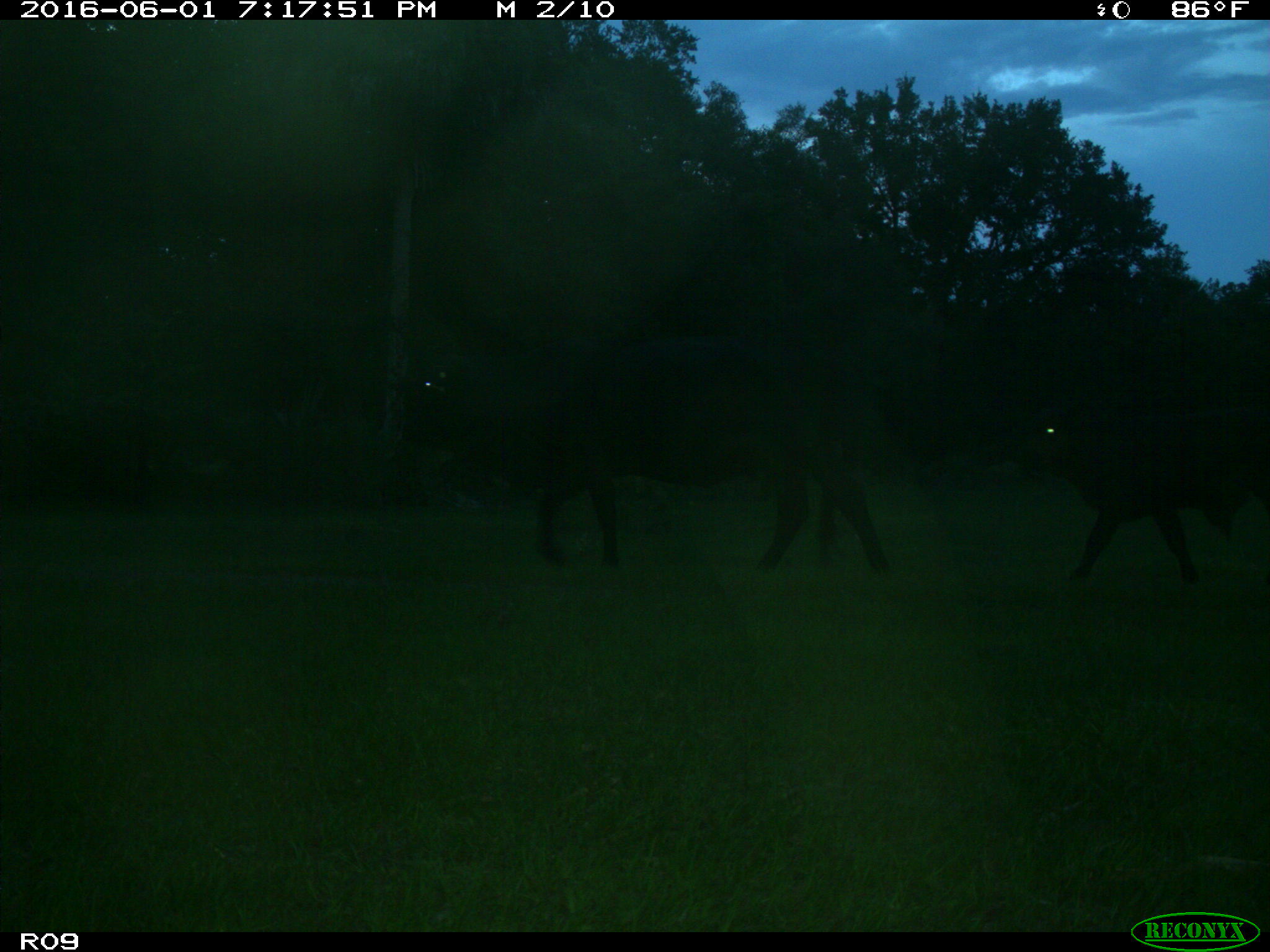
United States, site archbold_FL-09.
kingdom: Animalia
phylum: Chordata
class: Mammalia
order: Artiodactyla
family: Bovidae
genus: Bos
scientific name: Bos taurus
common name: domestic cow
Bos taurus (domestic cow).